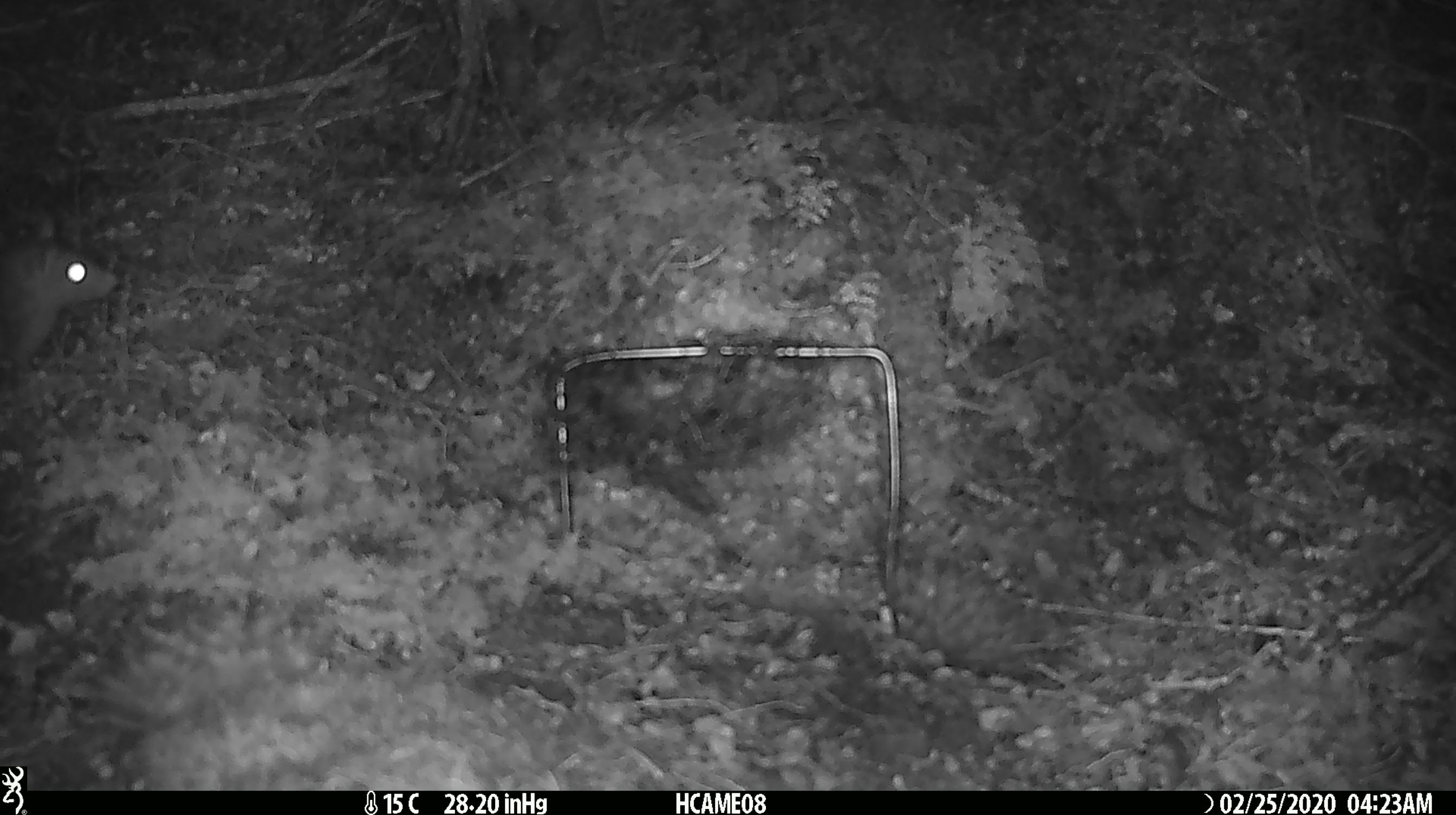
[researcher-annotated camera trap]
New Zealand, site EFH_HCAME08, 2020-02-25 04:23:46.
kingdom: Animalia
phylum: Chordata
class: Mammalia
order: Rodentia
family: Muridae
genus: Rattus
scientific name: Rattus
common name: rat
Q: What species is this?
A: Rat (Rattus).